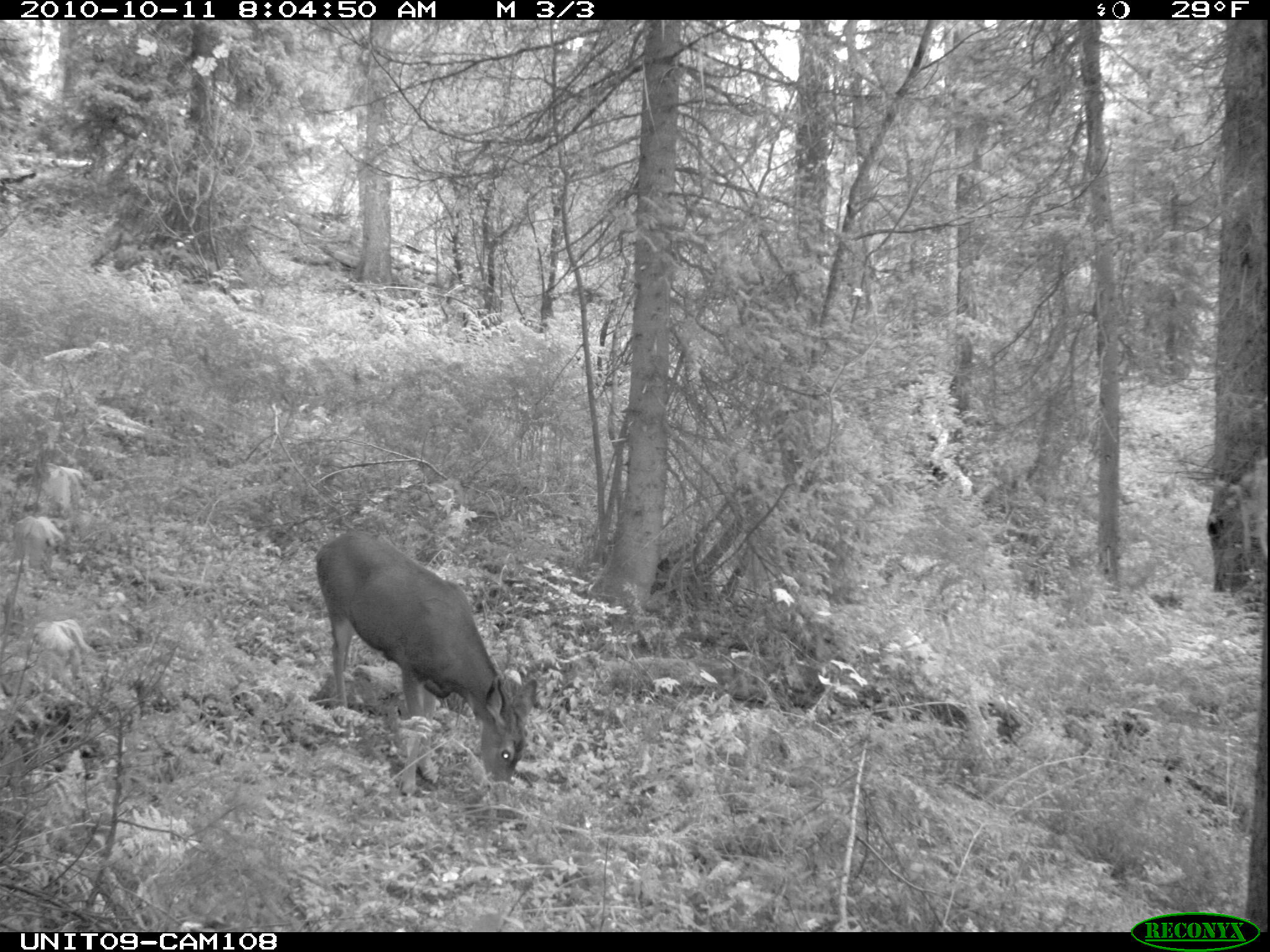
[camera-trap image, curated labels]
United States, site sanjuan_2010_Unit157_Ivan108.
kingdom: Animalia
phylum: Chordata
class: Mammalia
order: Artiodactyla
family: Cervidae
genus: Odocoileus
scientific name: Odocoileus hemionus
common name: mule deer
Odocoileus hemionus (mule deer).